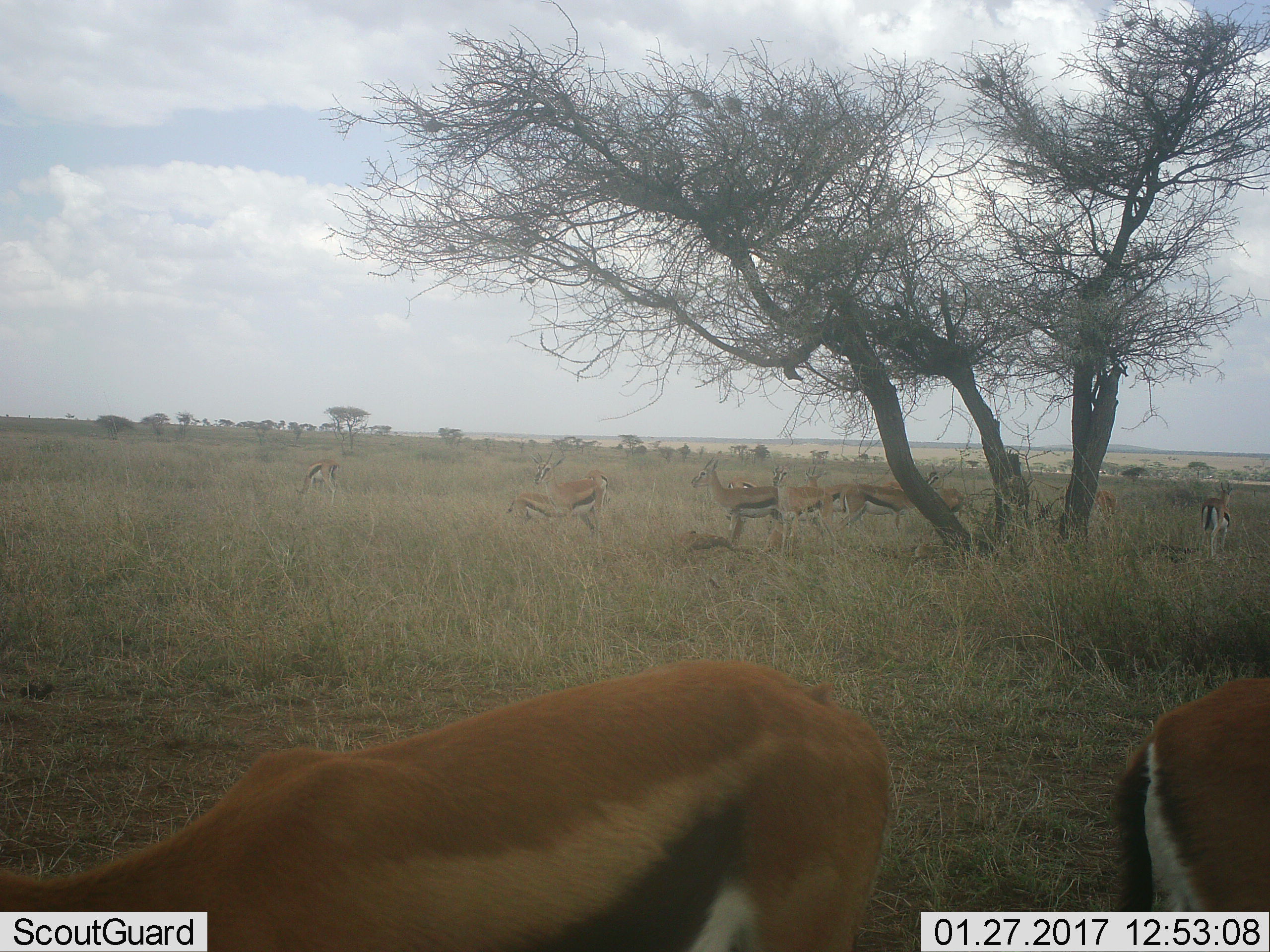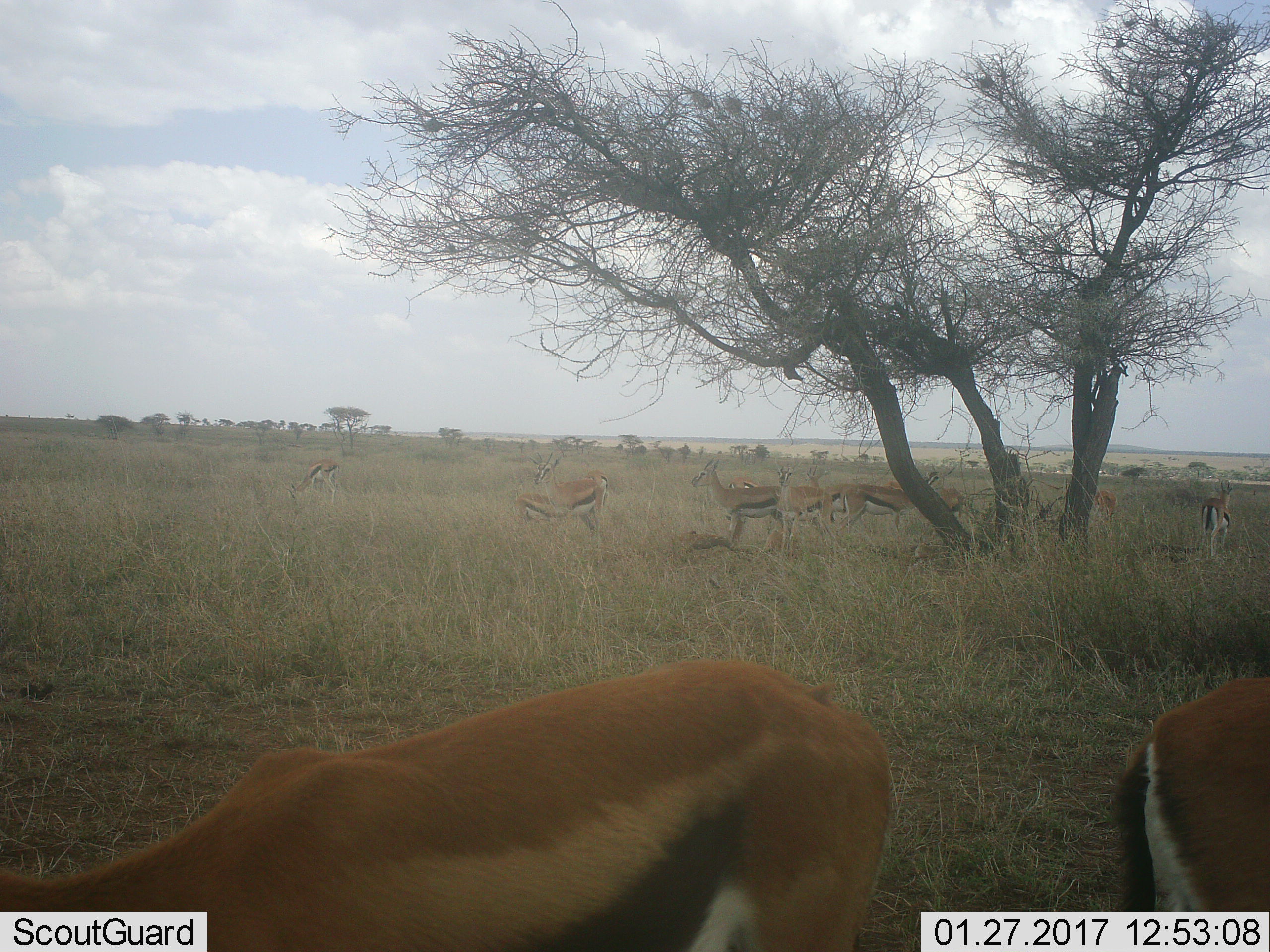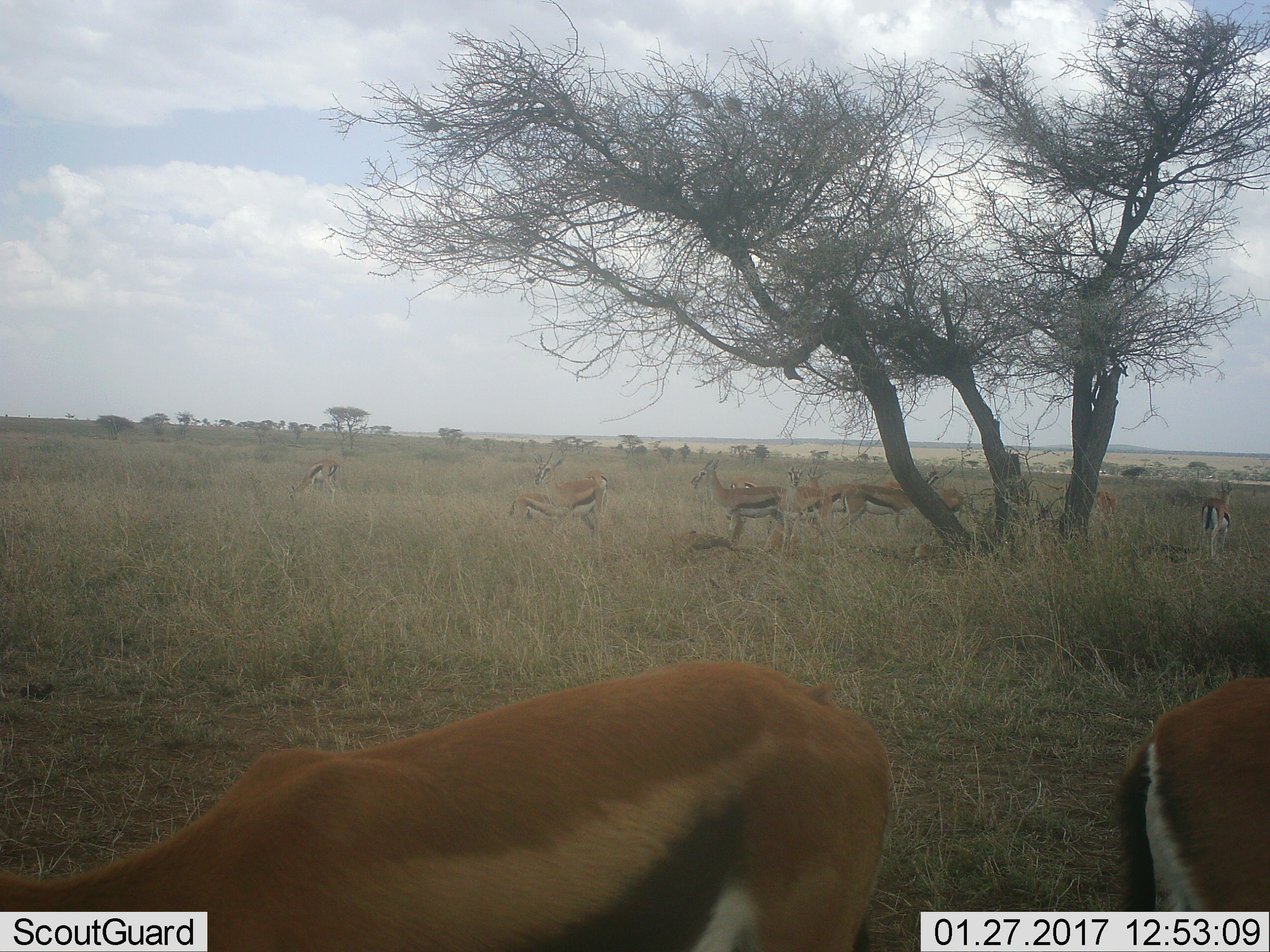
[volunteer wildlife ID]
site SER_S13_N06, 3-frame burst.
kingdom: Animalia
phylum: Chordata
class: Mammalia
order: Artiodactyla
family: Bovidae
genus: Eudorcas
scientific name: Eudorcas thomsonii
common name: thomson's gazelle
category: gazellethomsons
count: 11-50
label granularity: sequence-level